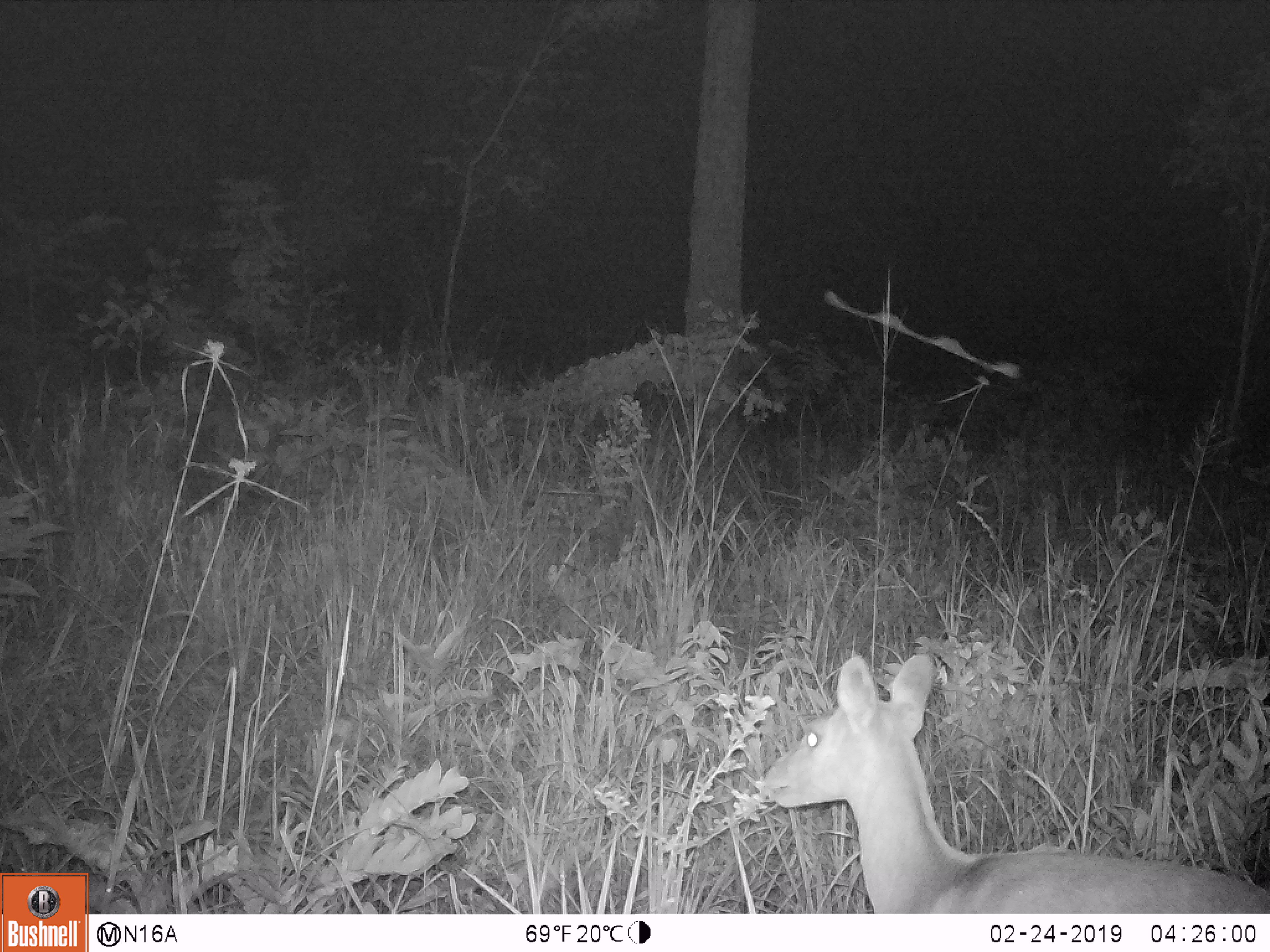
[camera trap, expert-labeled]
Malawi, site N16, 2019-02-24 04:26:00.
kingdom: Animalia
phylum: Chordata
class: Mammalia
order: Artiodactyla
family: Bovidae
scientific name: Antilopinae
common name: small antelope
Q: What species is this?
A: Small antelope (Antilopinae).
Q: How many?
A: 1.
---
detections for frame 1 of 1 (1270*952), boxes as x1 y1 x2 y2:
small antelope: 755 646 1269 912